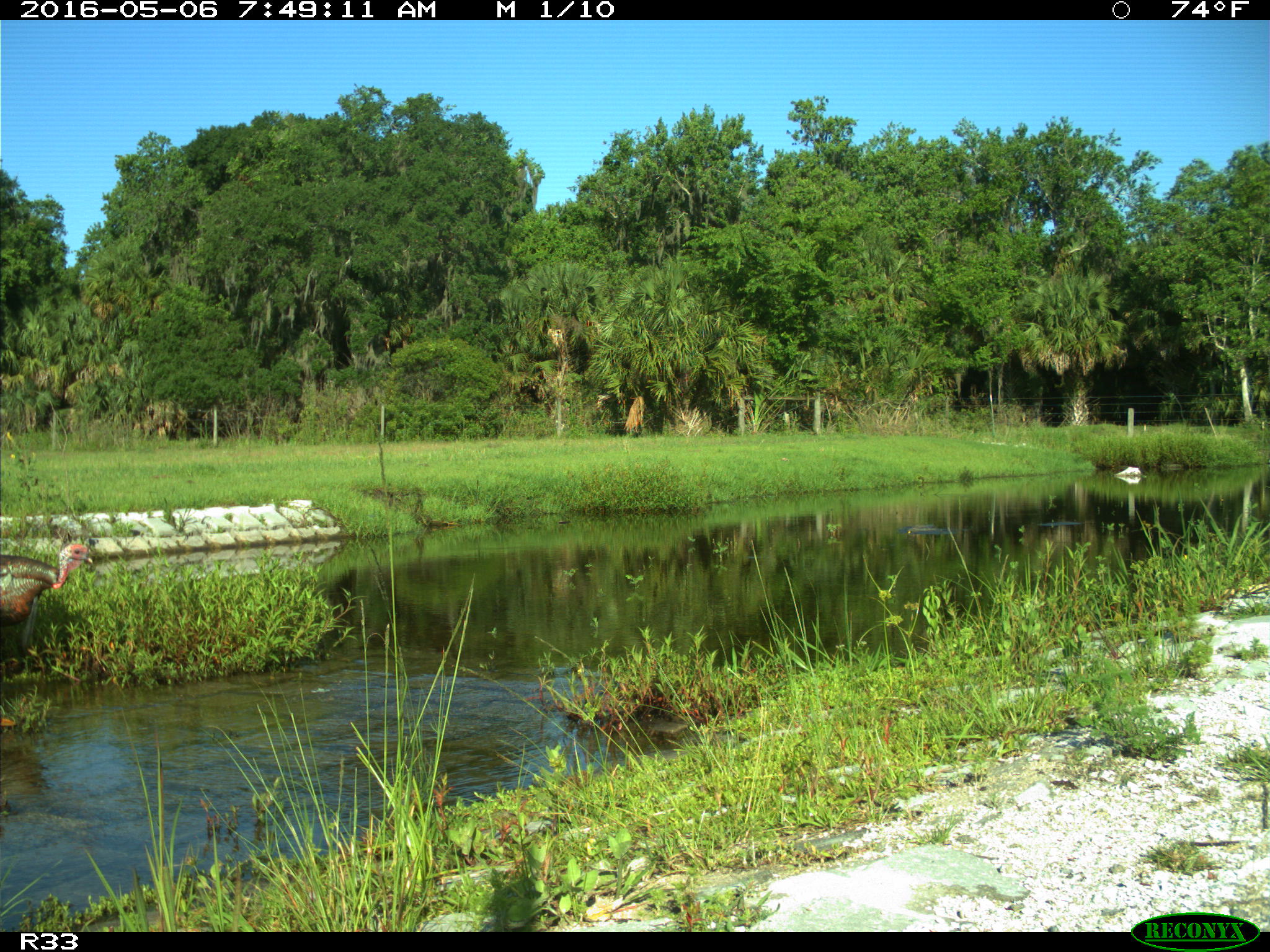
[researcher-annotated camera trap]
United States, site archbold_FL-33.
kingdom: Animalia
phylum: Chordata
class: Aves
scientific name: Aves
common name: birds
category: unidentified bird